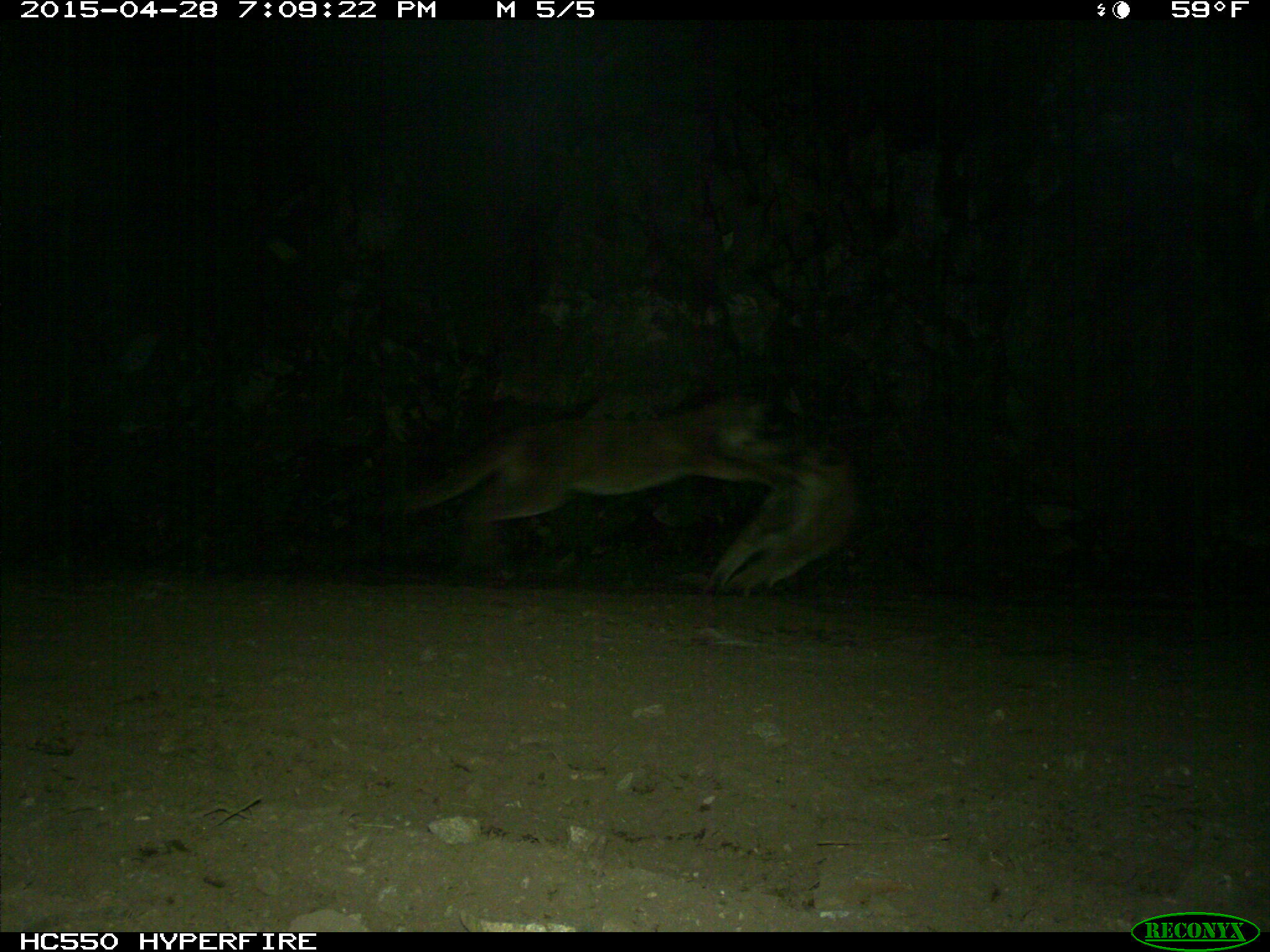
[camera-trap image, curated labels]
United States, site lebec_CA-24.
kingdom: Animalia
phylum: Chordata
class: Mammalia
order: Carnivora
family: Felidae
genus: Puma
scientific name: Puma concolor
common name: mountain lion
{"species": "Puma concolor (mountain lion)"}